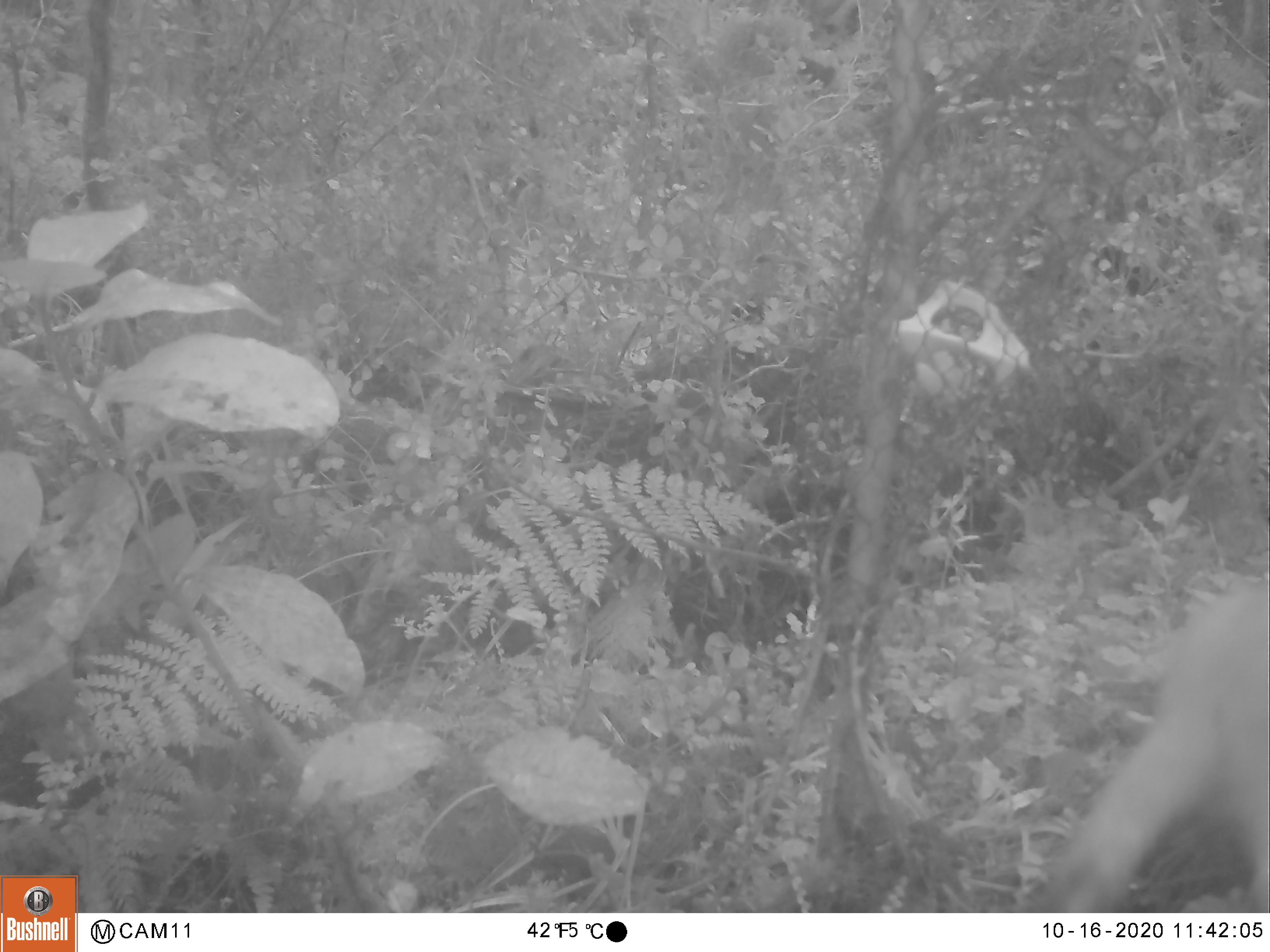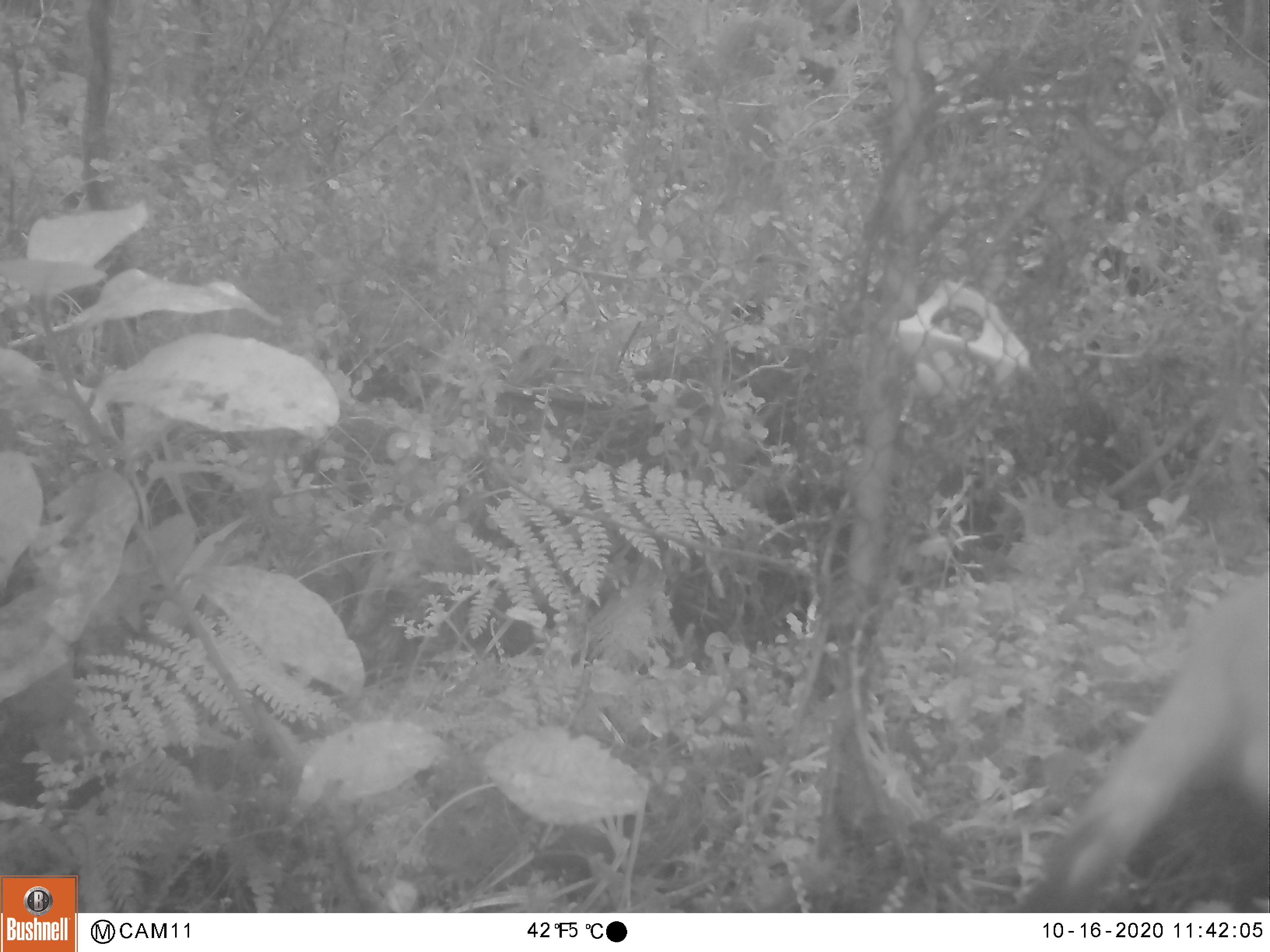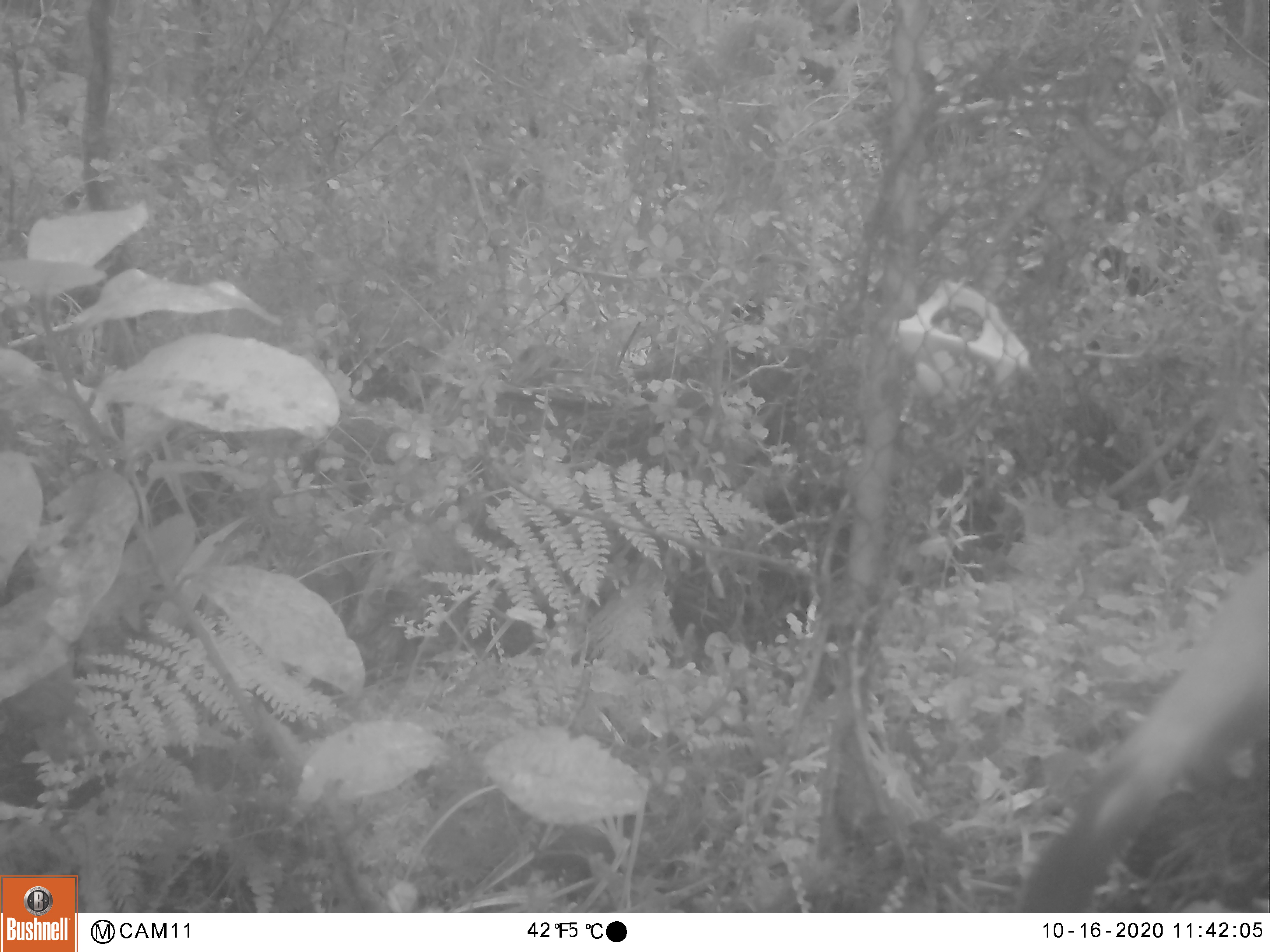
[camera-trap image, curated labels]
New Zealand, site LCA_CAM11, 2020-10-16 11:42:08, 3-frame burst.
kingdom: Animalia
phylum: Chordata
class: Mammalia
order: Carnivora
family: Mustelidae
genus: Mustela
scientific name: Mustela erminea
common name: stoat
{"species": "stoat (Mustela erminea)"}